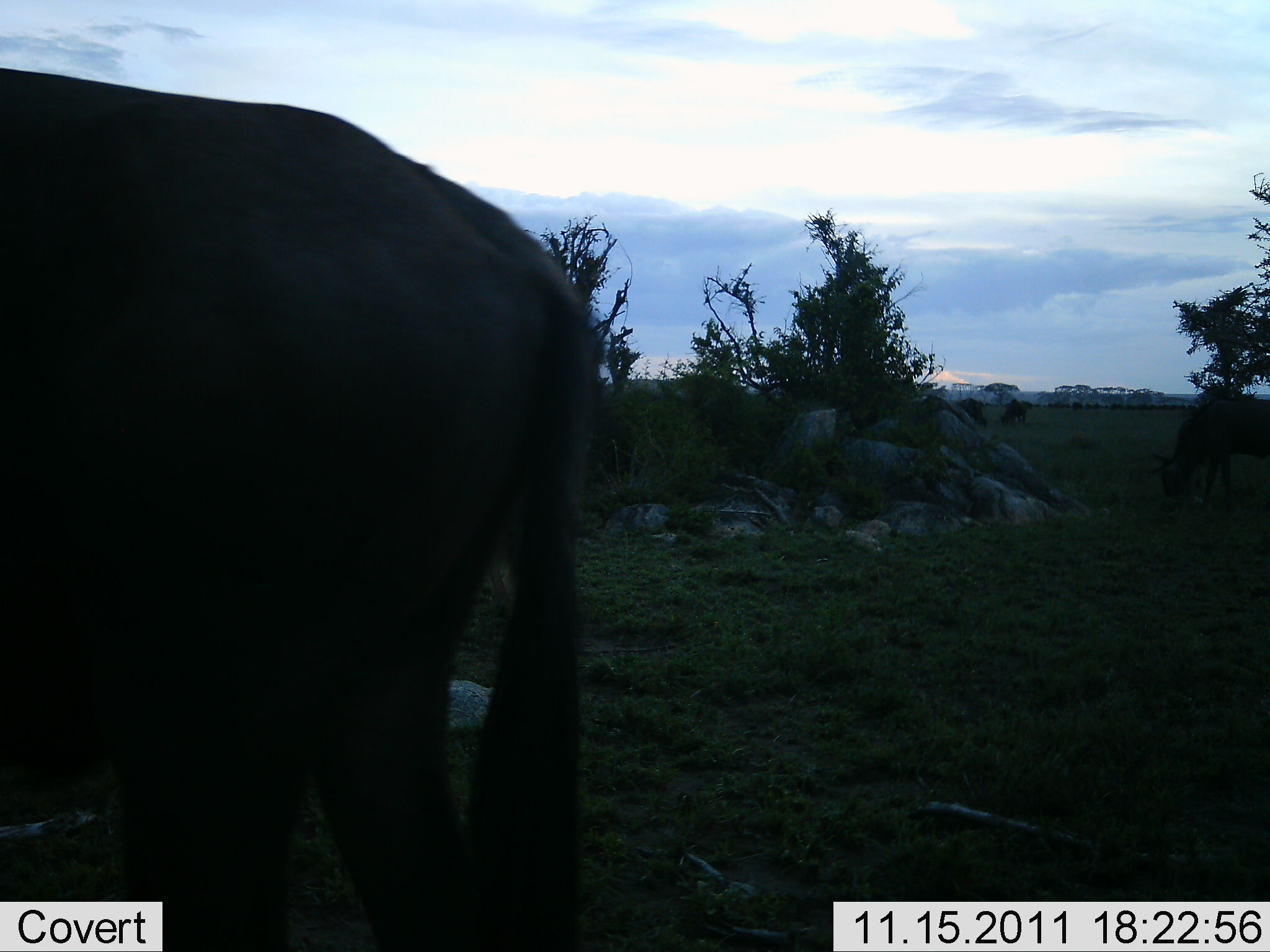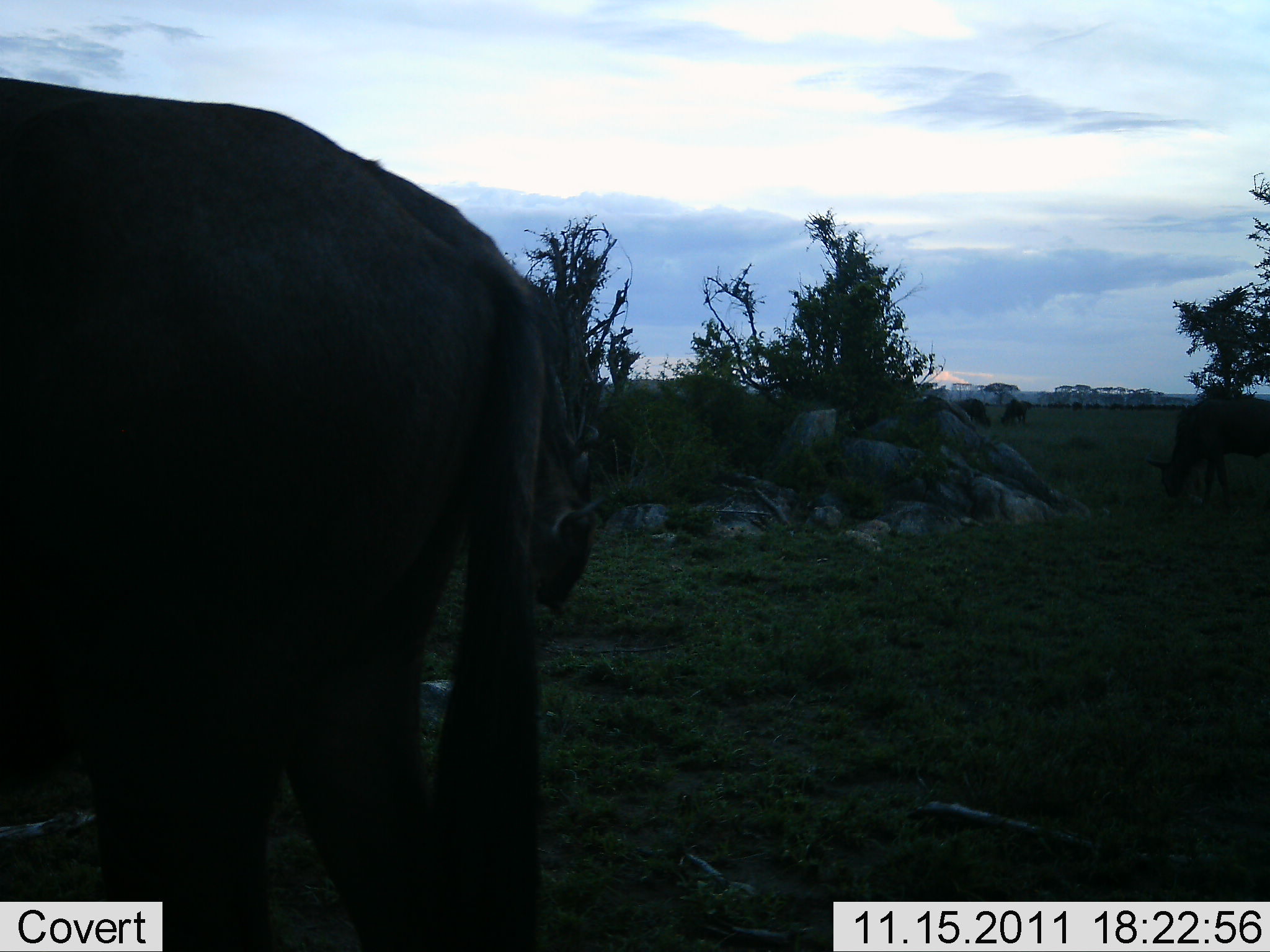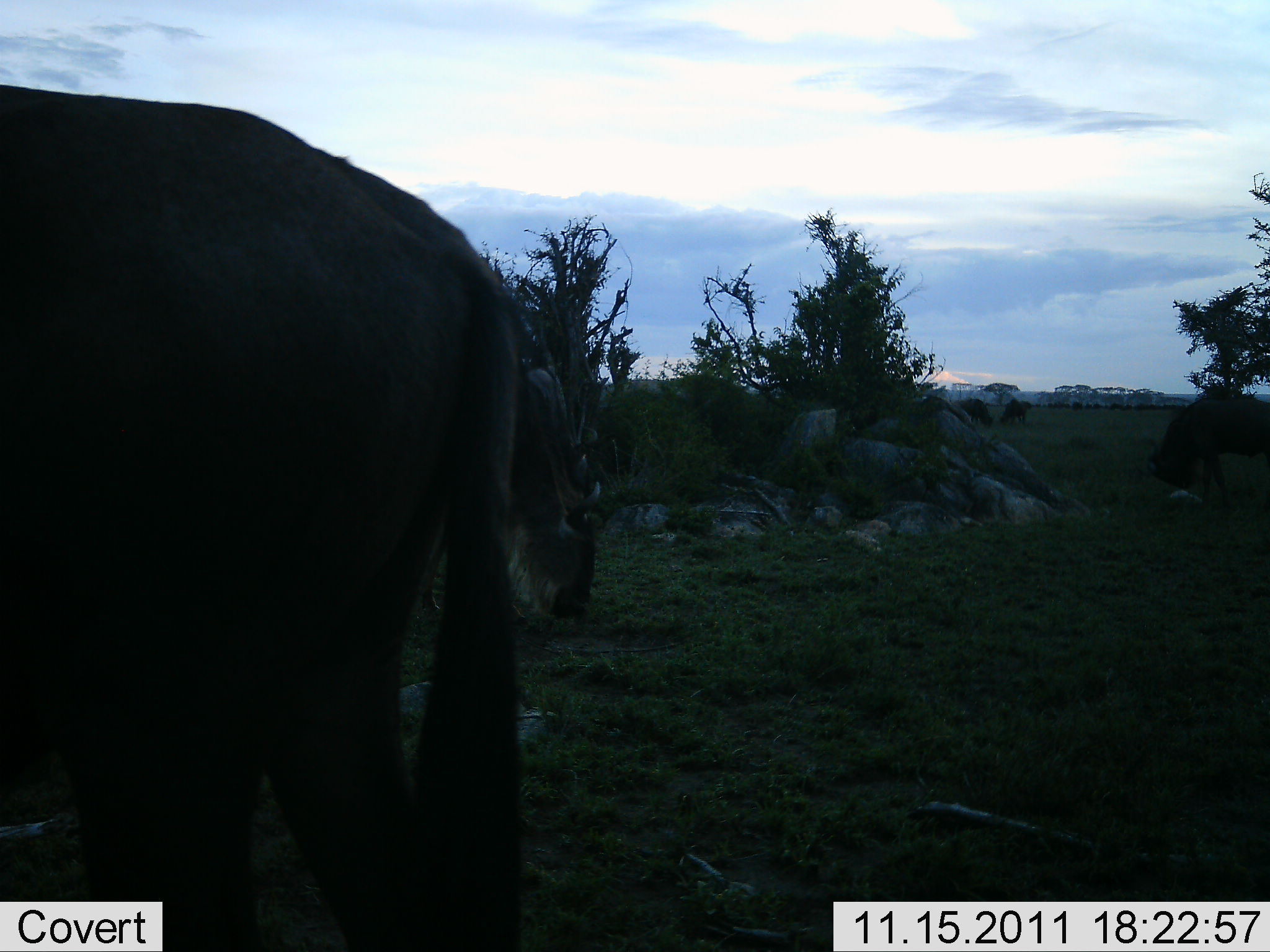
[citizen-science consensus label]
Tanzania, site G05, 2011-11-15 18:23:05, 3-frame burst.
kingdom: Animalia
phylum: Chordata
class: Mammalia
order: Artiodactyla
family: Bovidae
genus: Connochaetes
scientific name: Connochaetes taurinus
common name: blue wildebeest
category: wildebeest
Wildebeest (blue wildebeest) (Connochaetes taurinus), count 3. Behavior (volunteer vote fractions): standing 40%, resting 0%, moving 10%, interacting 10%. Young present (vote fraction): 0%. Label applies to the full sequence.